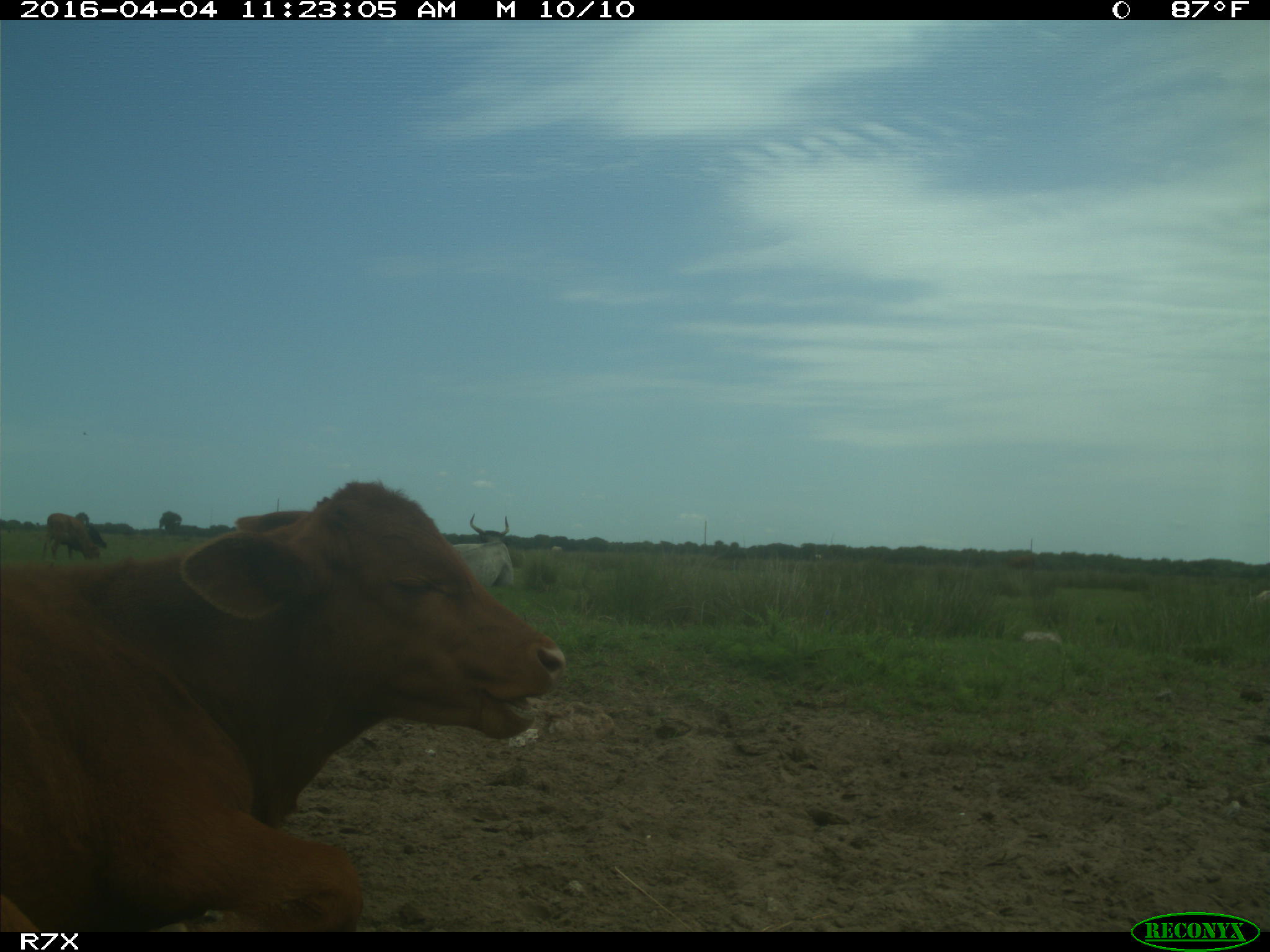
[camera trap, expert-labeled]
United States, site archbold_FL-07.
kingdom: Animalia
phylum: Chordata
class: Mammalia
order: Artiodactyla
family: Bovidae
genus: Bos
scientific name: Bos taurus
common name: domestic cow